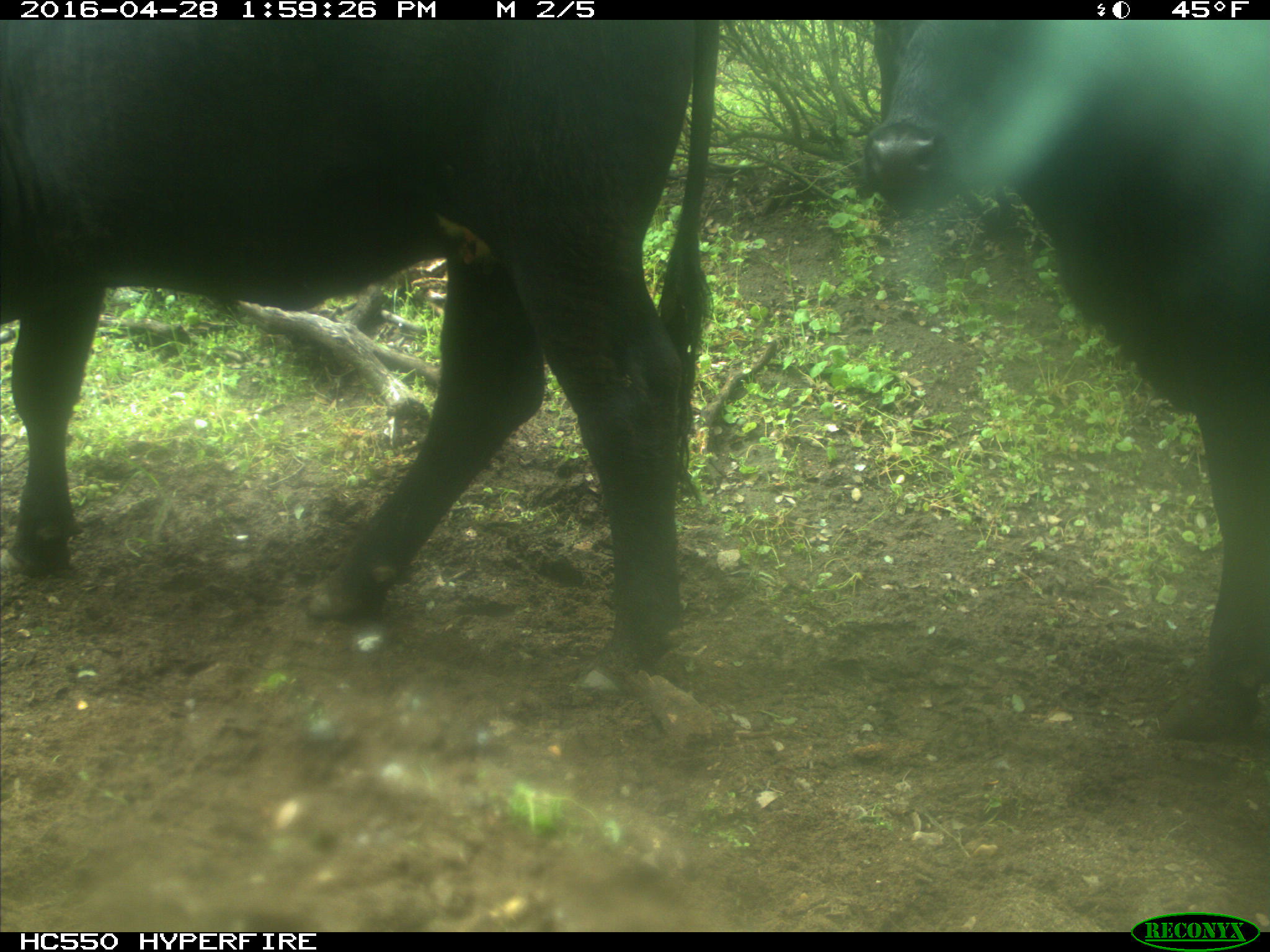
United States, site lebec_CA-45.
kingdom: Animalia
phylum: Chordata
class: Mammalia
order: Artiodactyla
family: Bovidae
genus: Bos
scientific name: Bos taurus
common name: domestic cow